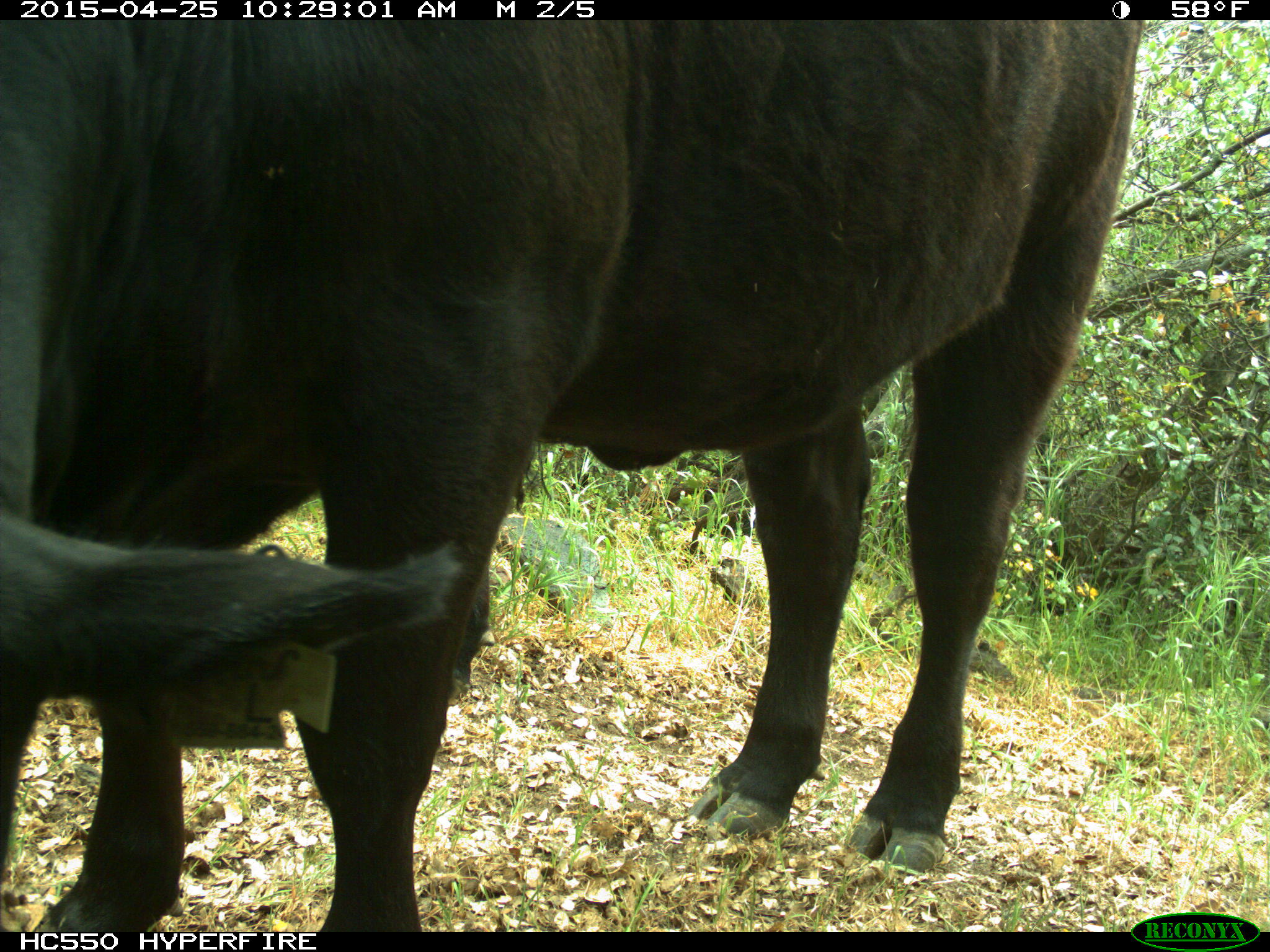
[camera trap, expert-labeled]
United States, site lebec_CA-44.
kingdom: Animalia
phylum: Chordata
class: Mammalia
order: Artiodactyla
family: Suidae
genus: Sus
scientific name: Sus scrofa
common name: wild boar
Sus scrofa (wild boar).